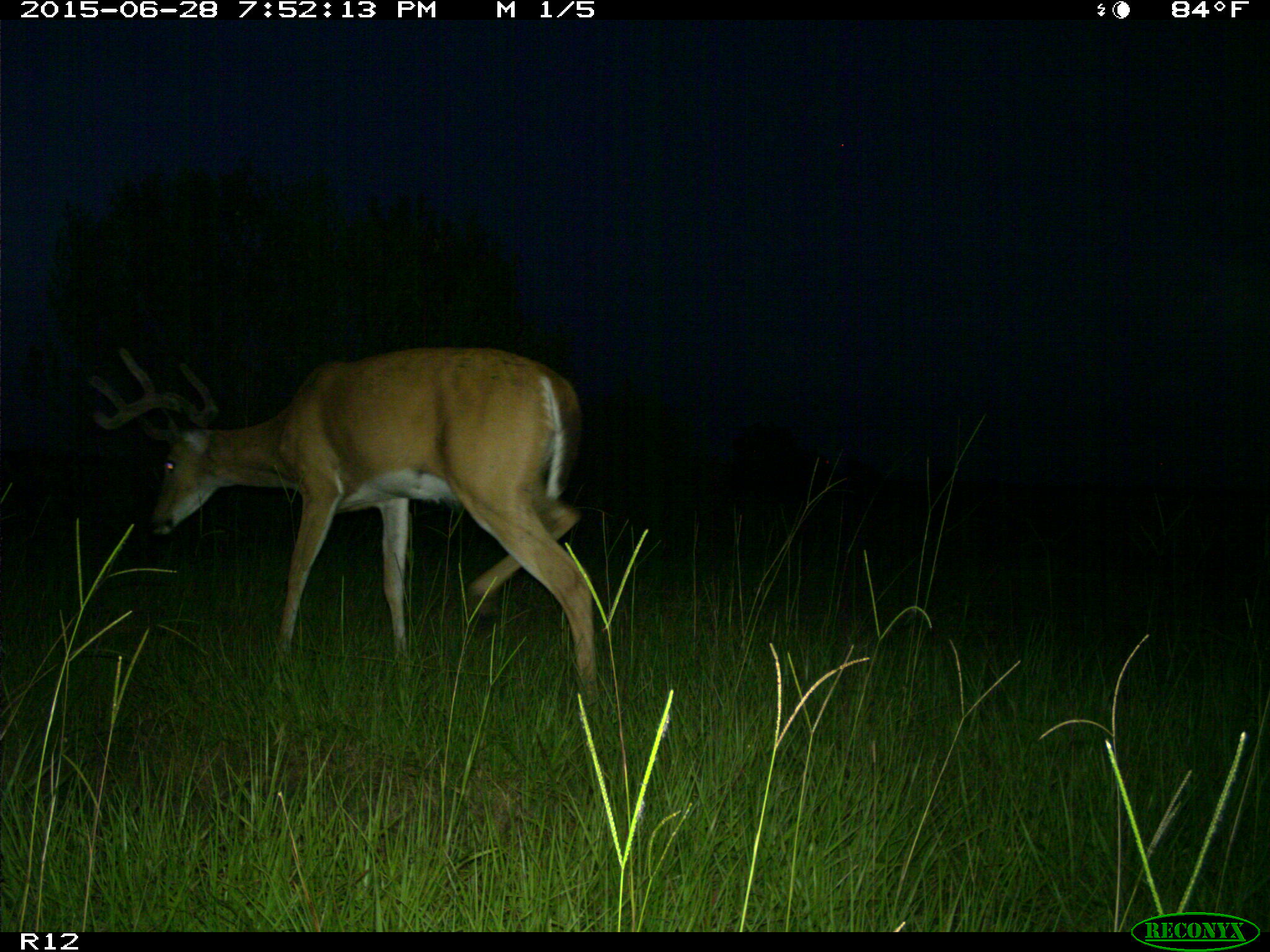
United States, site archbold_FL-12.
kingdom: Animalia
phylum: Chordata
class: Mammalia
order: Artiodactyla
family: Cervidae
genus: Odocoileus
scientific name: Odocoileus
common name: deer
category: unidentified deer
Unidentified deer (deer) (Odocoileus).